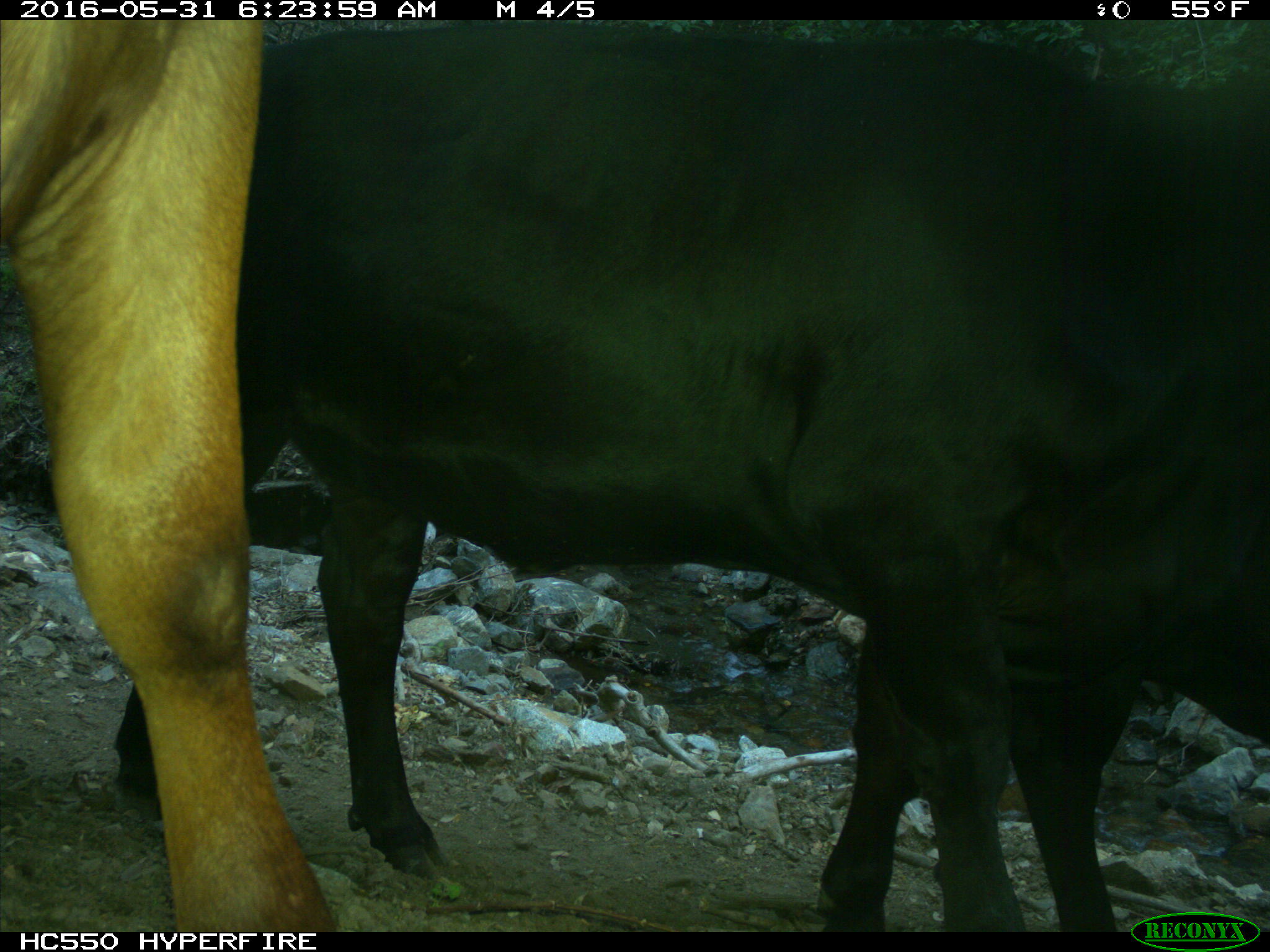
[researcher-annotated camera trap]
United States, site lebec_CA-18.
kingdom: Animalia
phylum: Chordata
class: Mammalia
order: Artiodactyla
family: Bovidae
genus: Bos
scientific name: Bos taurus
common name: domestic cow